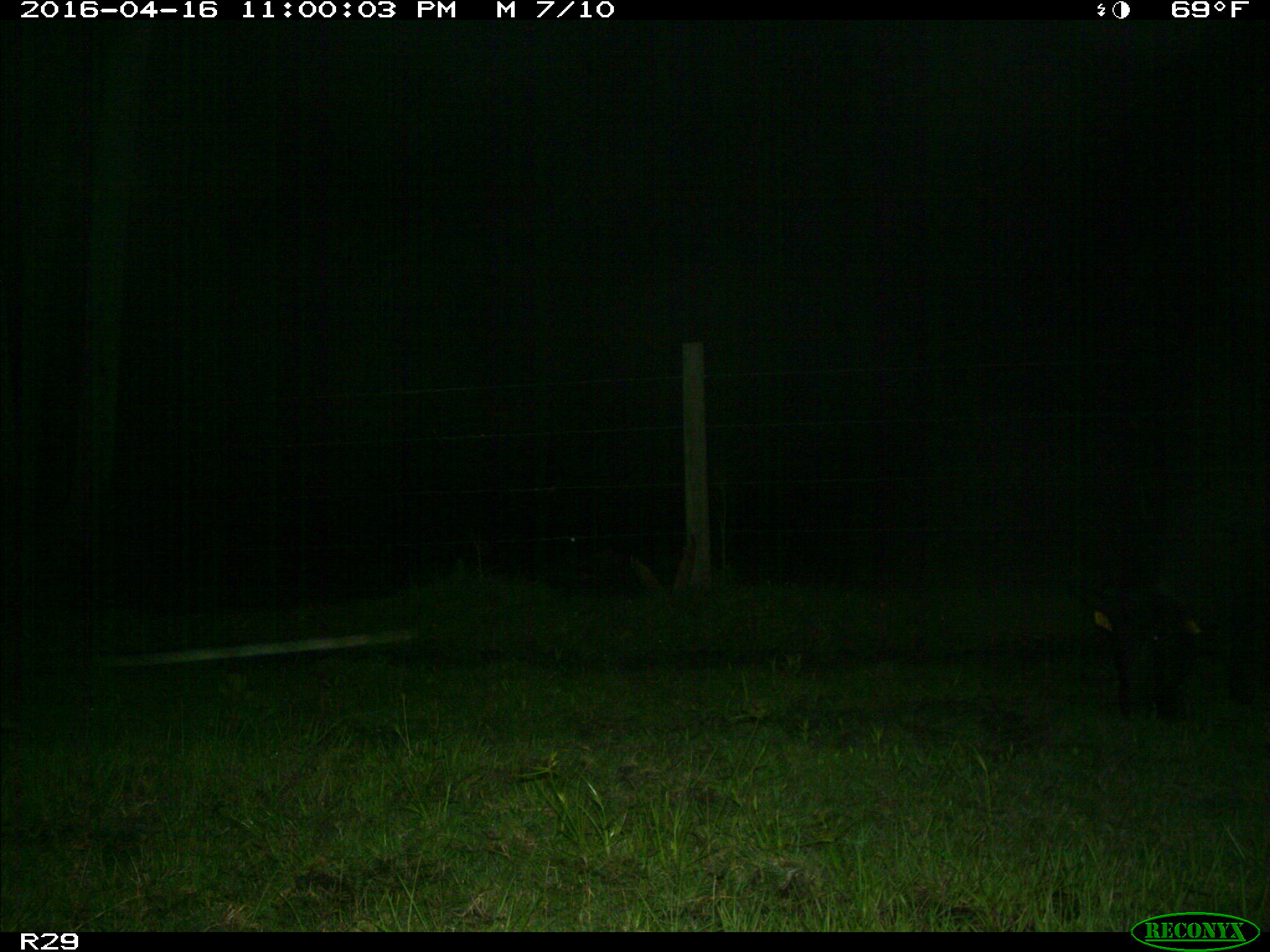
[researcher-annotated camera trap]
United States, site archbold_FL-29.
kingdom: Animalia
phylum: Chordata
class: Mammalia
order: Artiodactyla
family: Suidae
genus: Sus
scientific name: Sus scrofa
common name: wild boar